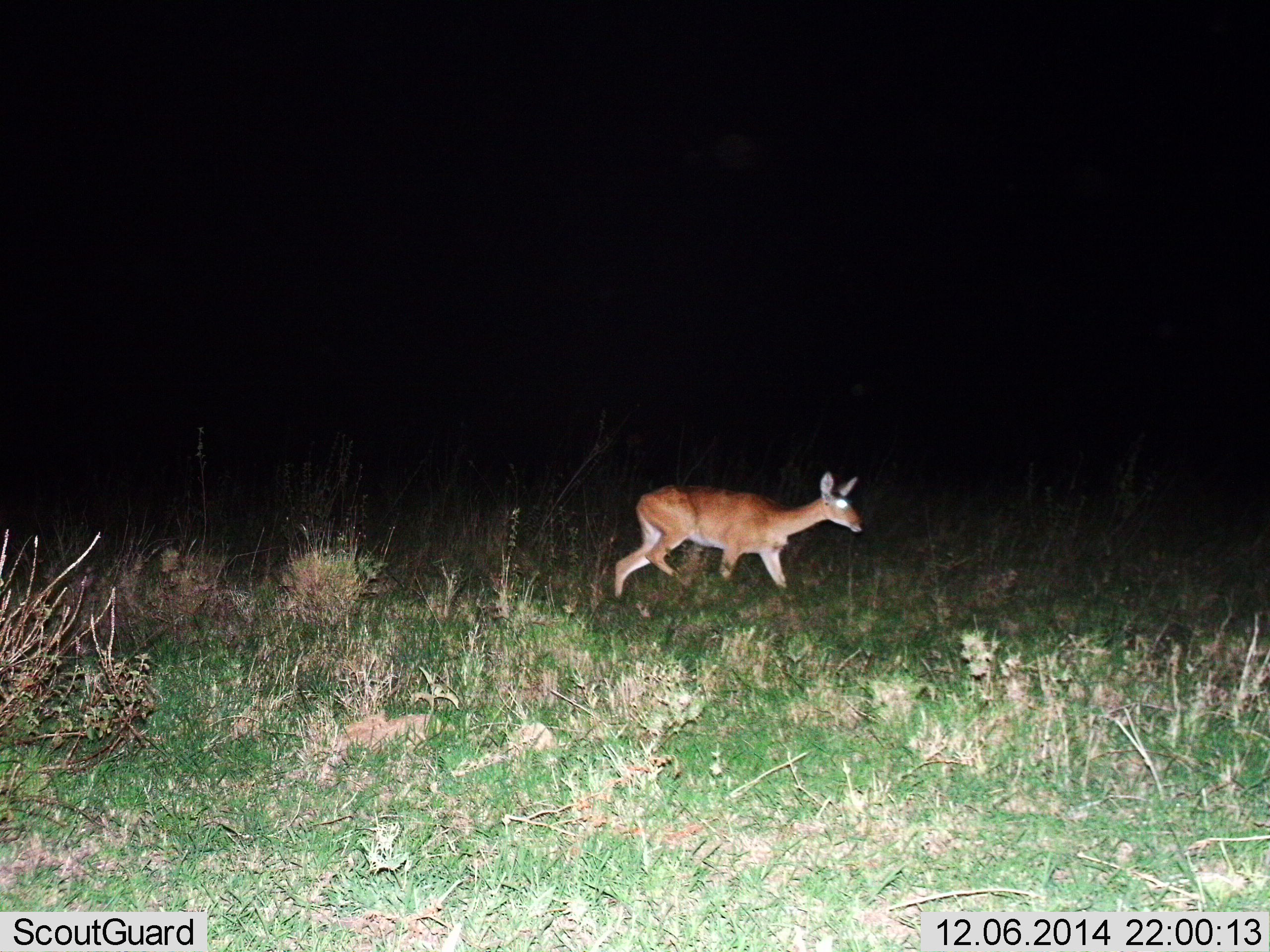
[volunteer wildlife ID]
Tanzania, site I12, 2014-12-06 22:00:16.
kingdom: Animalia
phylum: Chordata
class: Mammalia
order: Artiodactyla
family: Bovidae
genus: Redunca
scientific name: Redunca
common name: reedbuck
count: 1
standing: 0%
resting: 0%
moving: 100%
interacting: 0%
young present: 0%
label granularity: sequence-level